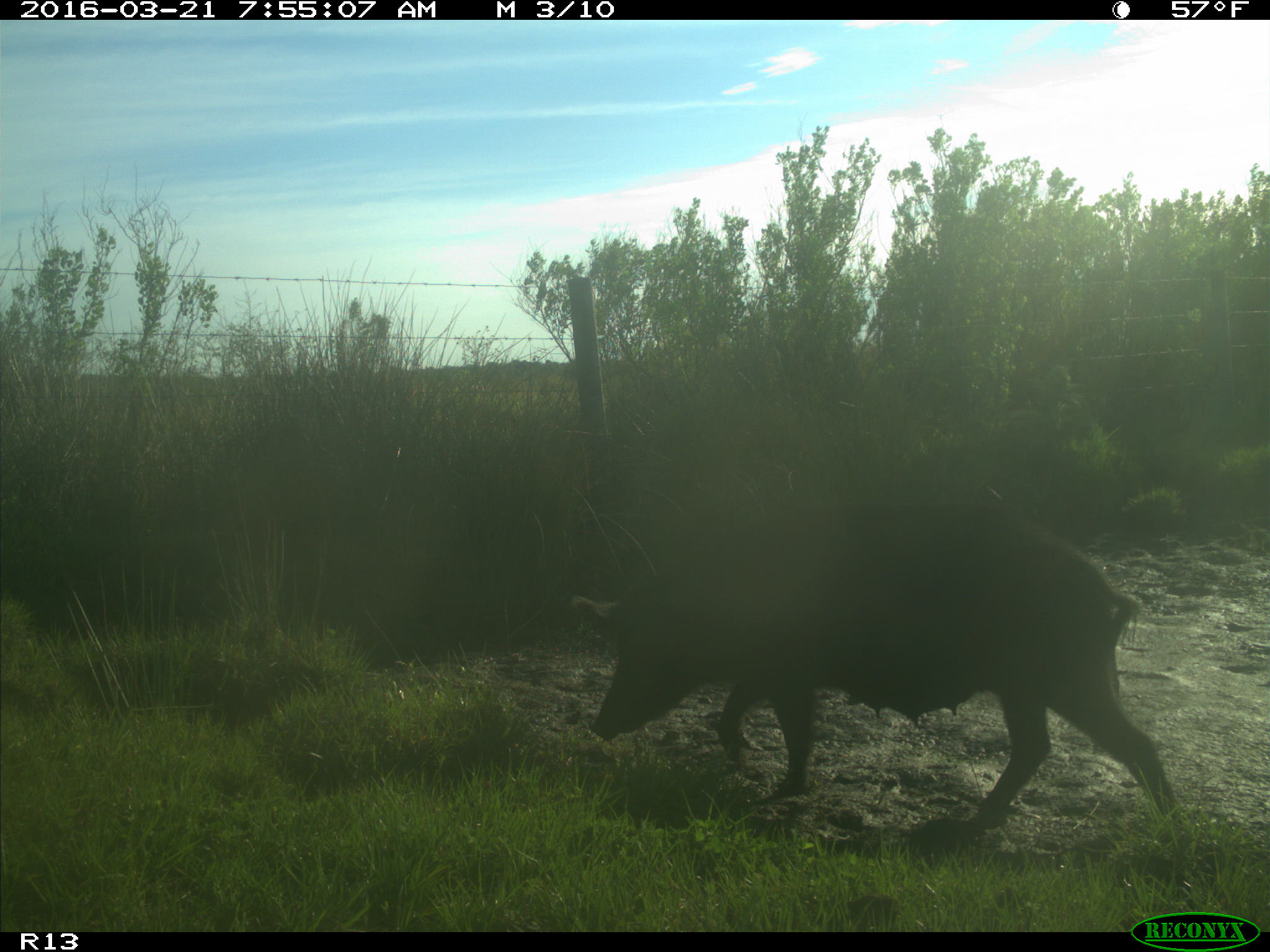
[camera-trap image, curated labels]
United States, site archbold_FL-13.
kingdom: Animalia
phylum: Chordata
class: Mammalia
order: Artiodactyla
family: Suidae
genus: Sus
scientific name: Sus scrofa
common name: wild boar